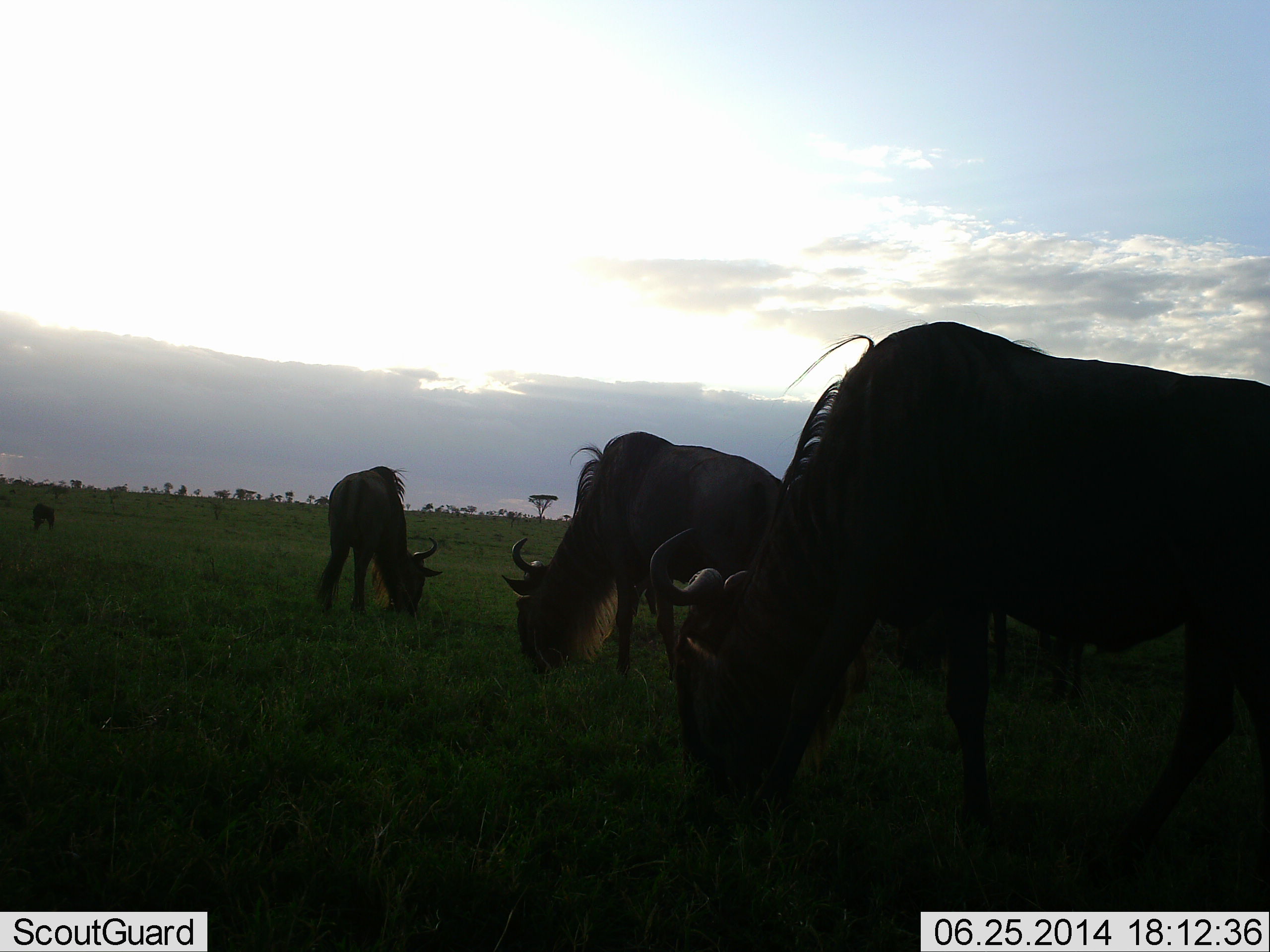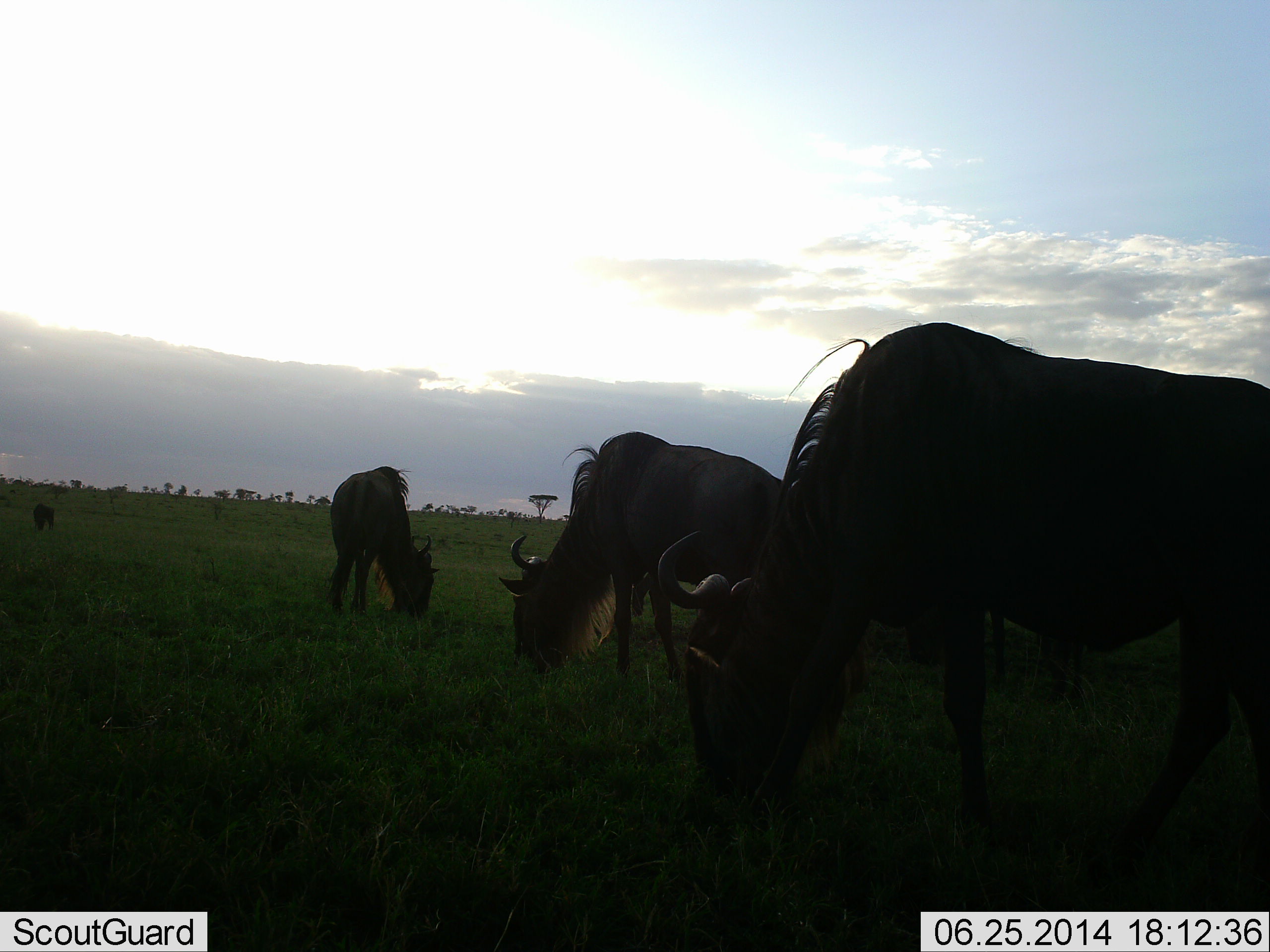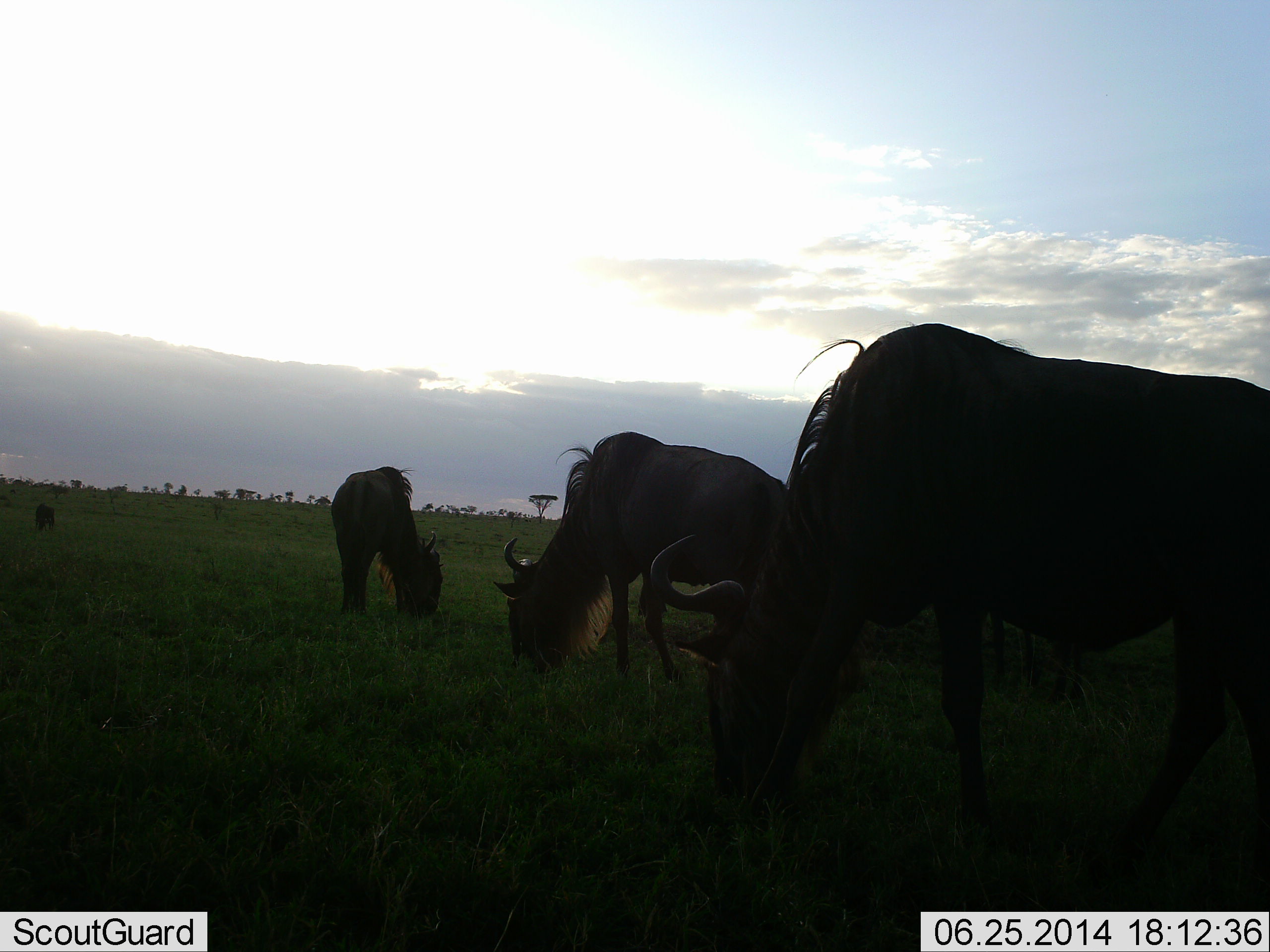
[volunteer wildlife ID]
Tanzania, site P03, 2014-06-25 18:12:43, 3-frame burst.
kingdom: Animalia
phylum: Chordata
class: Mammalia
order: Artiodactyla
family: Bovidae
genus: Connochaetes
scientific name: Connochaetes taurinus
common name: blue wildebeest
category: wildebeest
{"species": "wildebeest (blue wildebeest) (Connochaetes taurinus)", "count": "4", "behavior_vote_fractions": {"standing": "0%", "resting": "0%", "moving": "0%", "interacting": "0%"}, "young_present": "0%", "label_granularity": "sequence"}